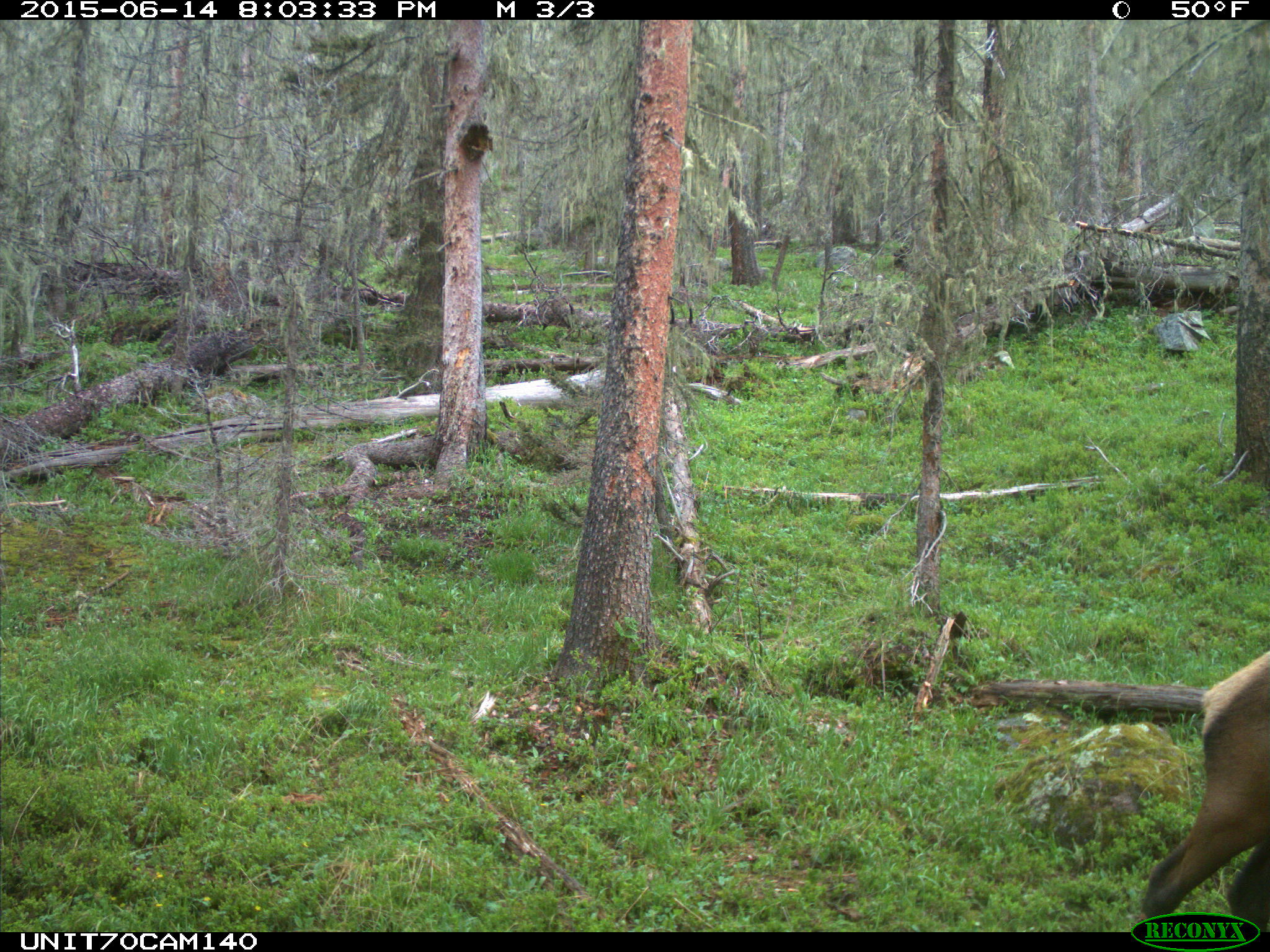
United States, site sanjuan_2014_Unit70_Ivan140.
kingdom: Animalia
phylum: Chordata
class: Mammalia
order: Artiodactyla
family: Cervidae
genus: Cervus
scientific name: Cervus elaphus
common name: red deer